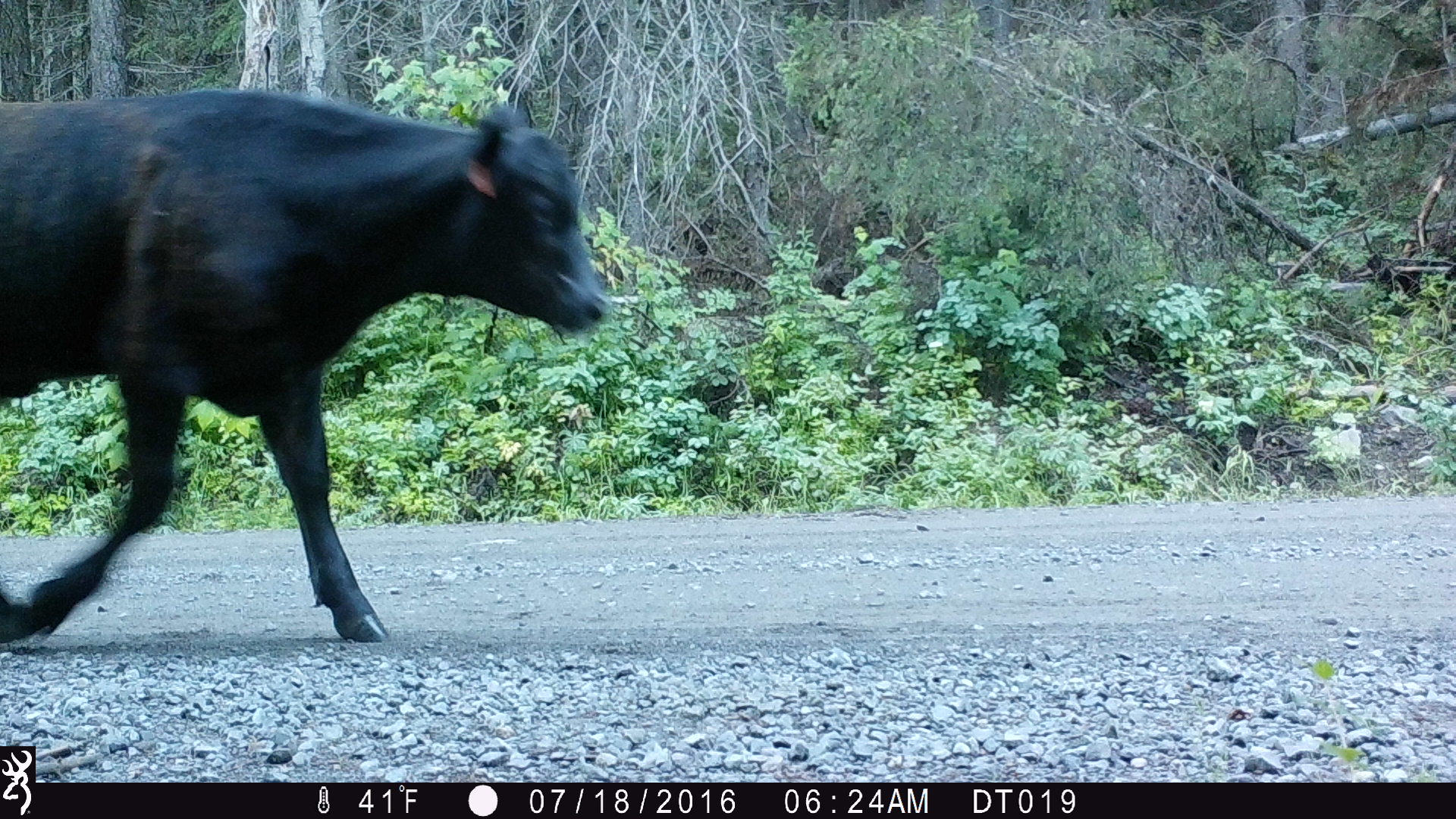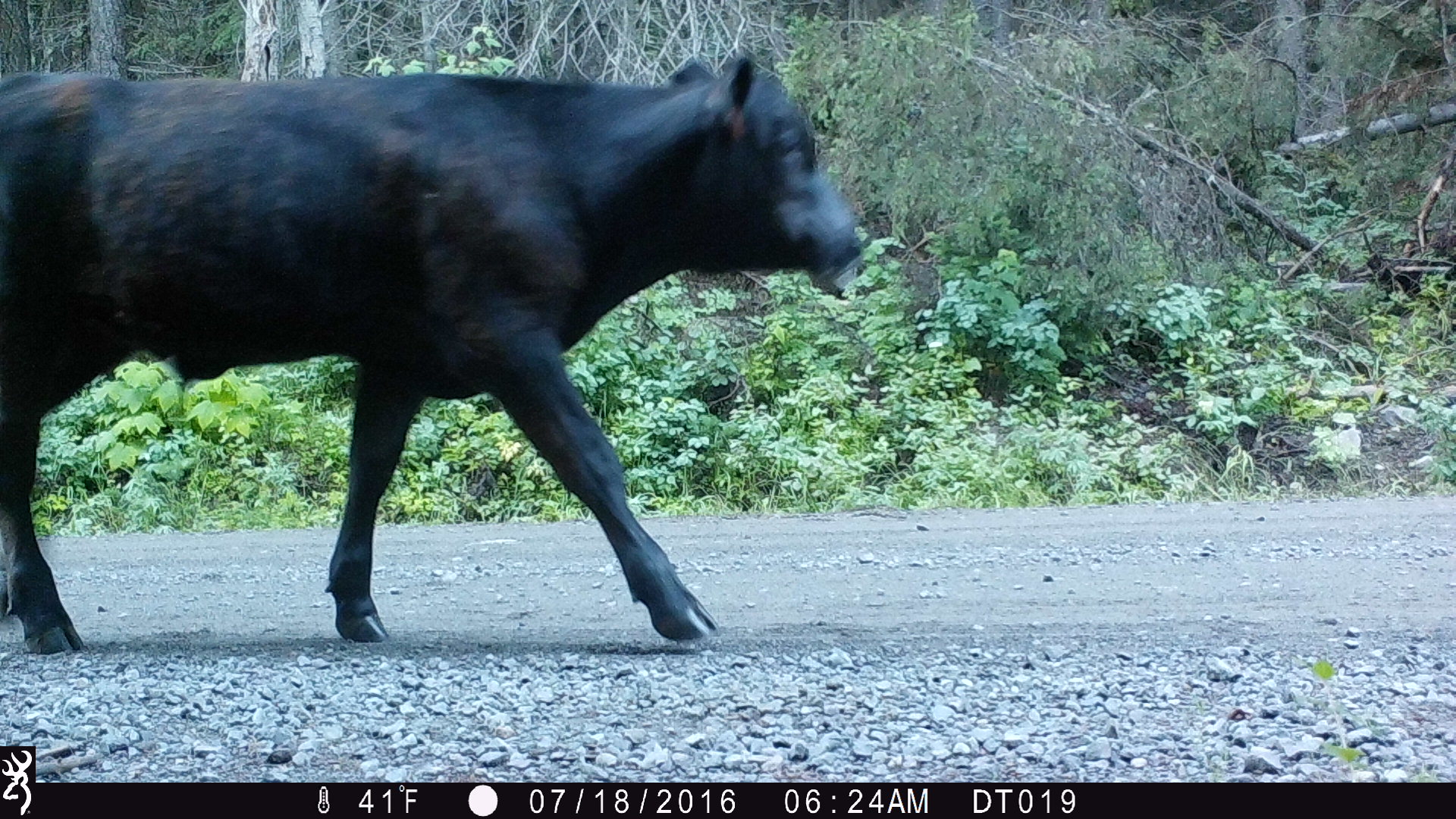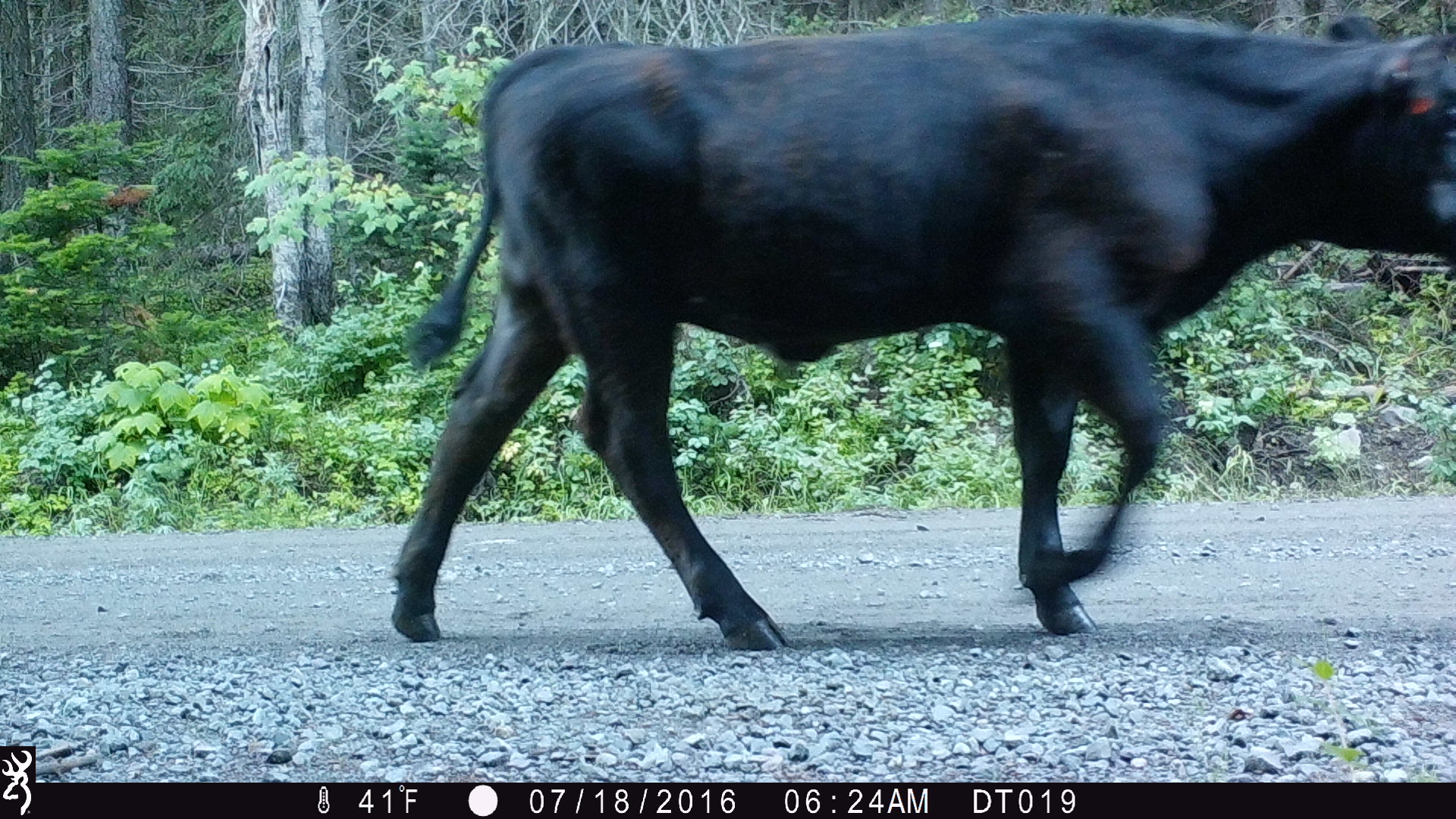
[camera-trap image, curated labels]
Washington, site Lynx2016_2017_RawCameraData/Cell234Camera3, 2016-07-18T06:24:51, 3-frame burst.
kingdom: Animalia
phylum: Chordata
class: Mammalia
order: Artiodactyla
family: Bovidae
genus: Bos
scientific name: Bos taurus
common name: domestic cattle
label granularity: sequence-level